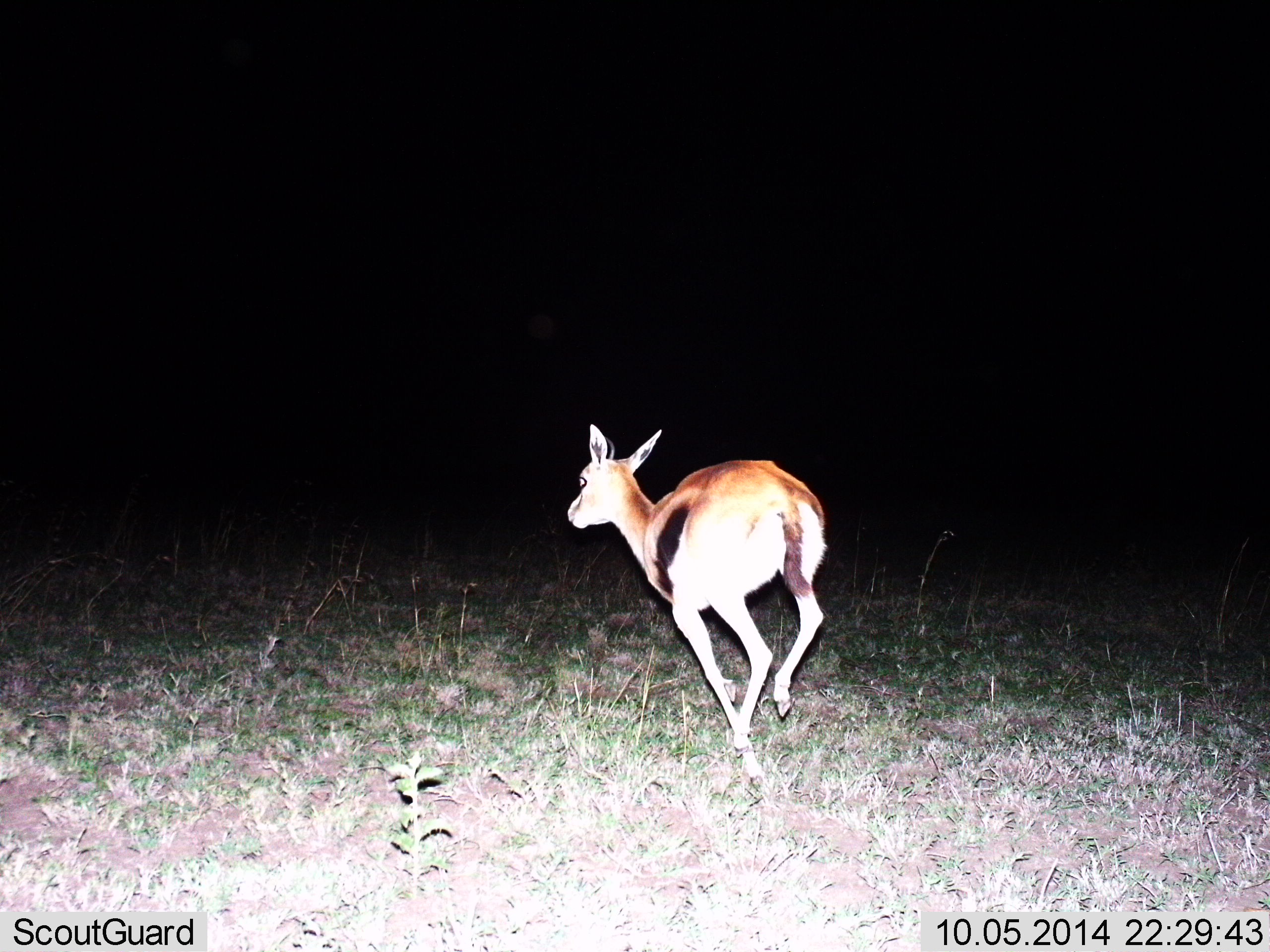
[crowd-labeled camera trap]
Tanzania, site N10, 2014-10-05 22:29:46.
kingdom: Animalia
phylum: Chordata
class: Mammalia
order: Artiodactyla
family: Bovidae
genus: Eudorcas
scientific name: Eudorcas thomsonii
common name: thomson's gazelle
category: gazellethomsons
Gazellethomsons (thomson's gazelle) (Eudorcas thomsonii), count 1. Behavior (volunteer vote fractions): standing 10%, resting 0%, moving 90%, interacting 0%. Young present (vote fraction): 0%. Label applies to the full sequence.